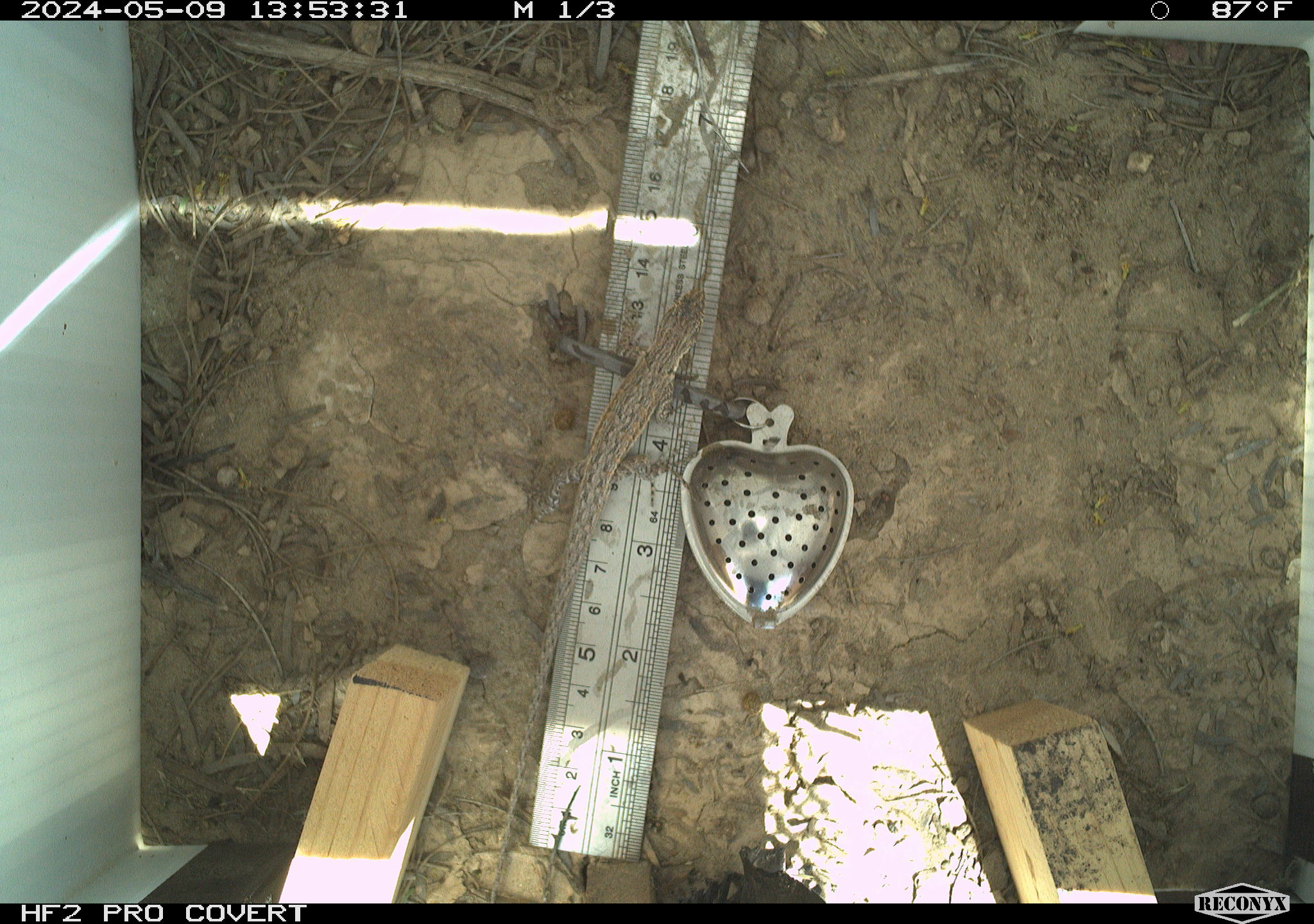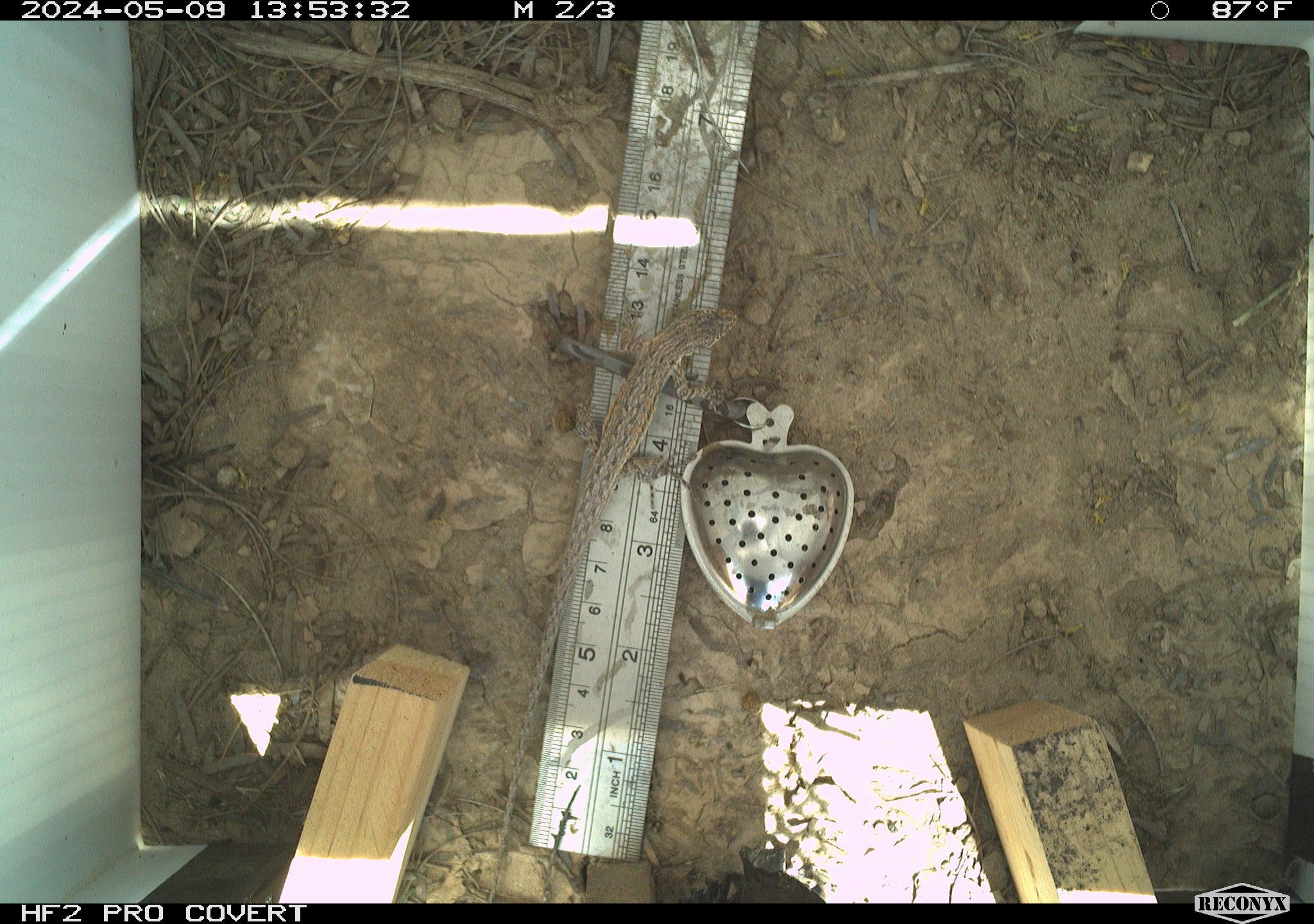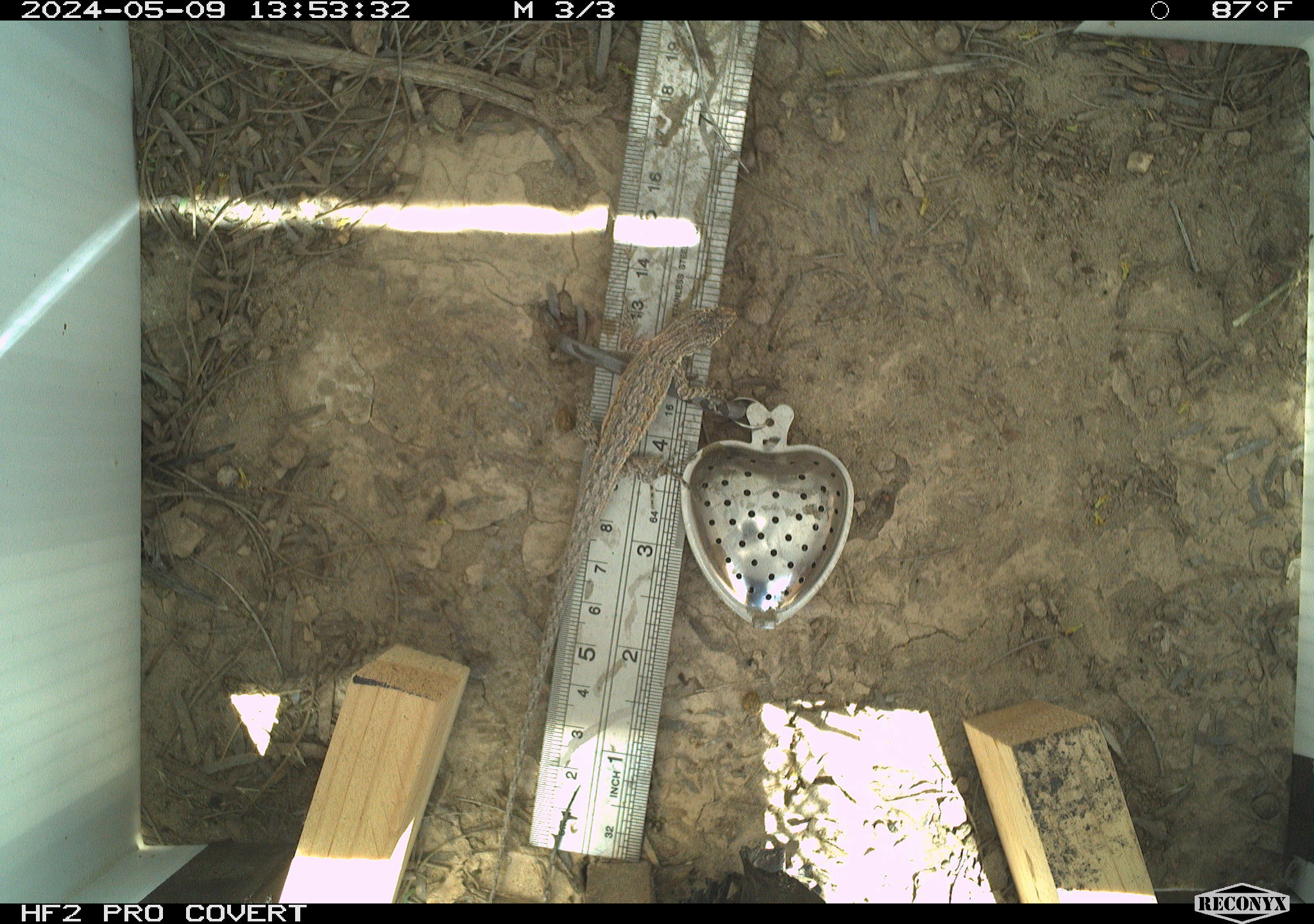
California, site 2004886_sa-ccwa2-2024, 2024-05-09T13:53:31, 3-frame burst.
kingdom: Animalia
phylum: Chordata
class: Reptilia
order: Squamata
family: Phrynosomatidae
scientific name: Phrynosomatidae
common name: phrynosomatid lizards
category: phrynosomatidae family